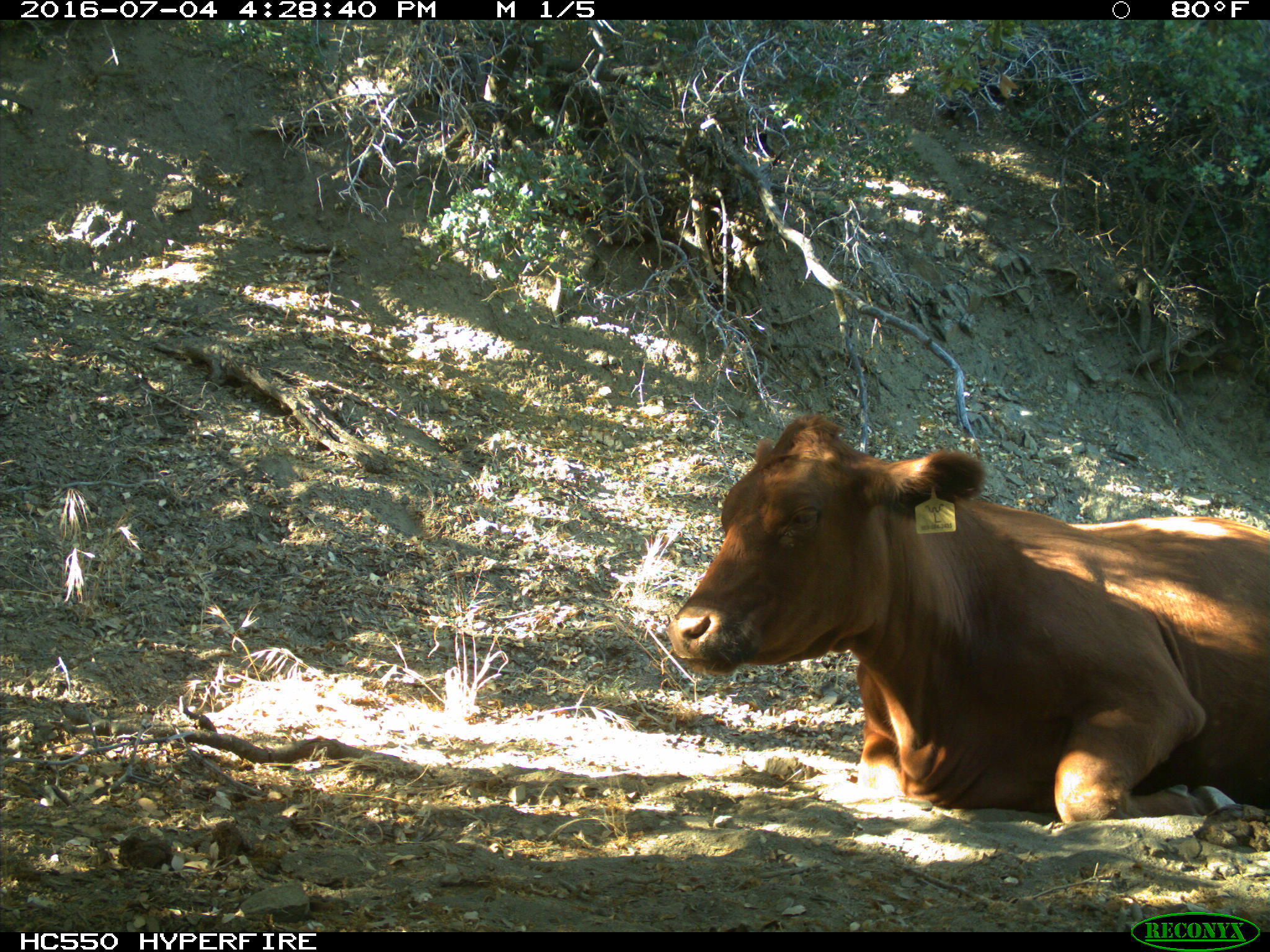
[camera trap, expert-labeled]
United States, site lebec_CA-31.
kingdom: Animalia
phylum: Chordata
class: Mammalia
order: Artiodactyla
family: Bovidae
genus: Bos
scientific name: Bos taurus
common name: domestic cow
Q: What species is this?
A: Bos taurus (domestic cow).